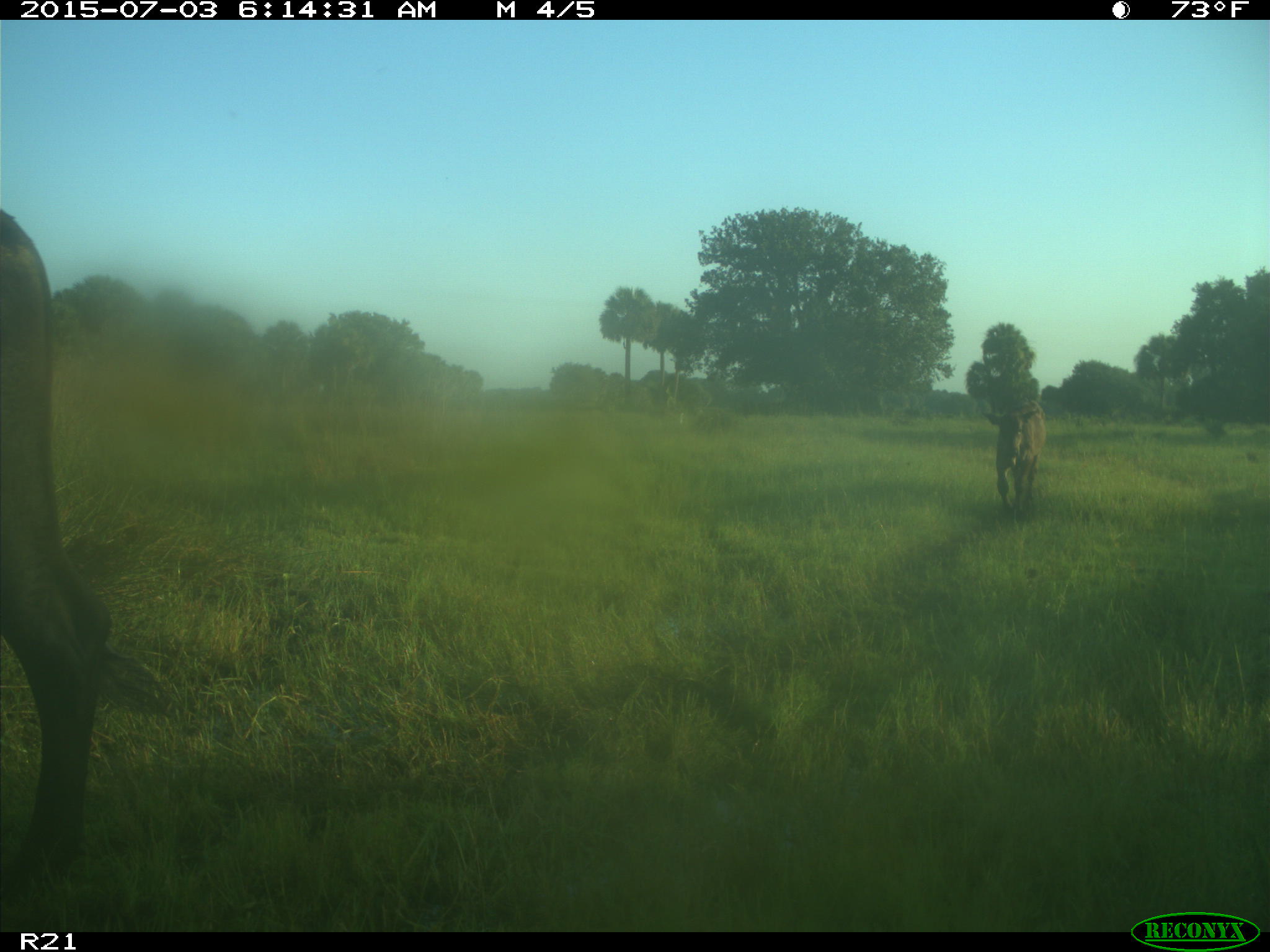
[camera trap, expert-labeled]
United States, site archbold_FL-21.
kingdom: Animalia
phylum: Chordata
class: Mammalia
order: Artiodactyla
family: Bovidae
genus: Bos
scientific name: Bos taurus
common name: domestic cow